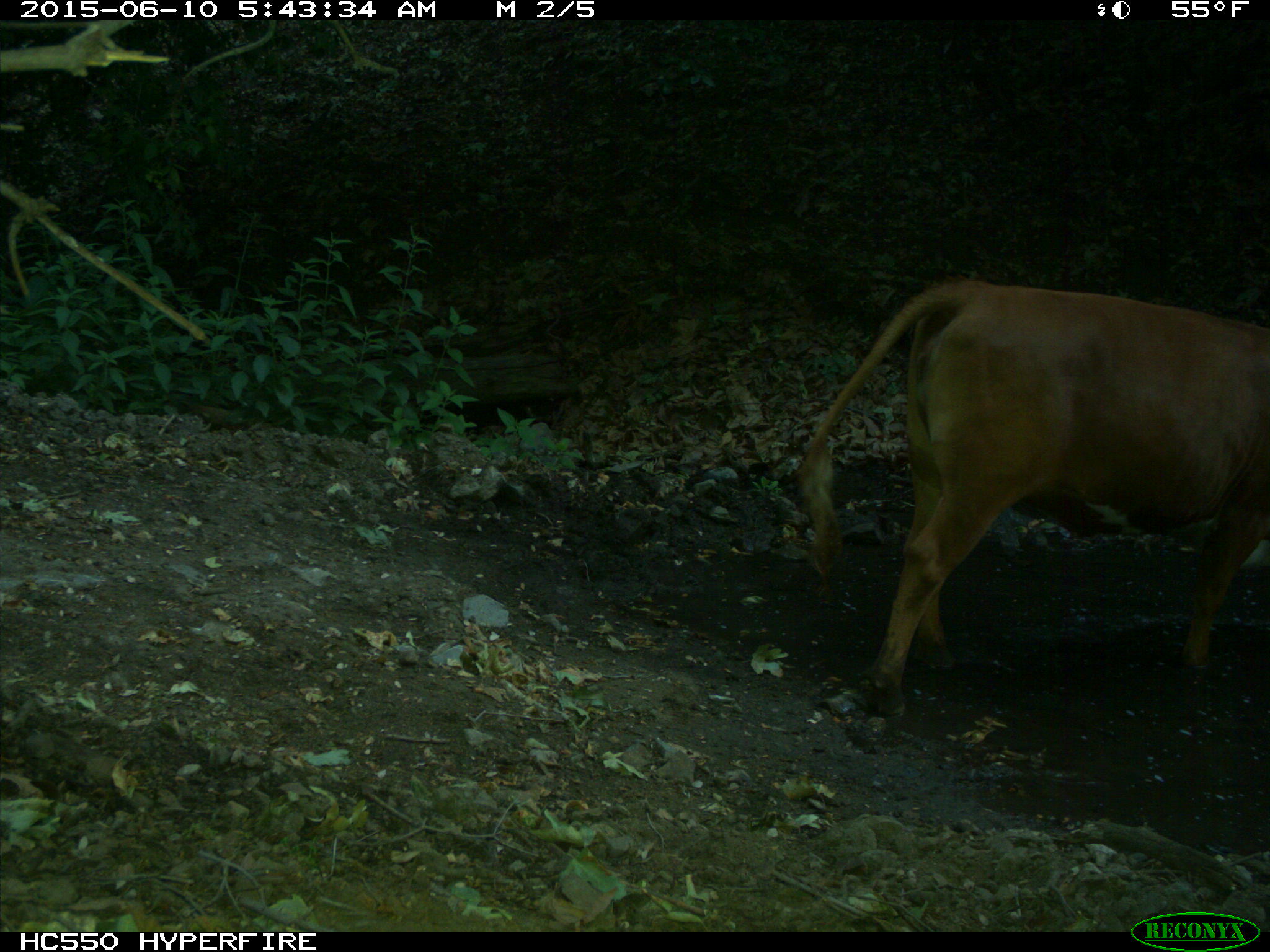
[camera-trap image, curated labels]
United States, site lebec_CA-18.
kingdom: Animalia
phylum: Chordata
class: Mammalia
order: Artiodactyla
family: Bovidae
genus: Bos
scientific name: Bos taurus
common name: domestic cow